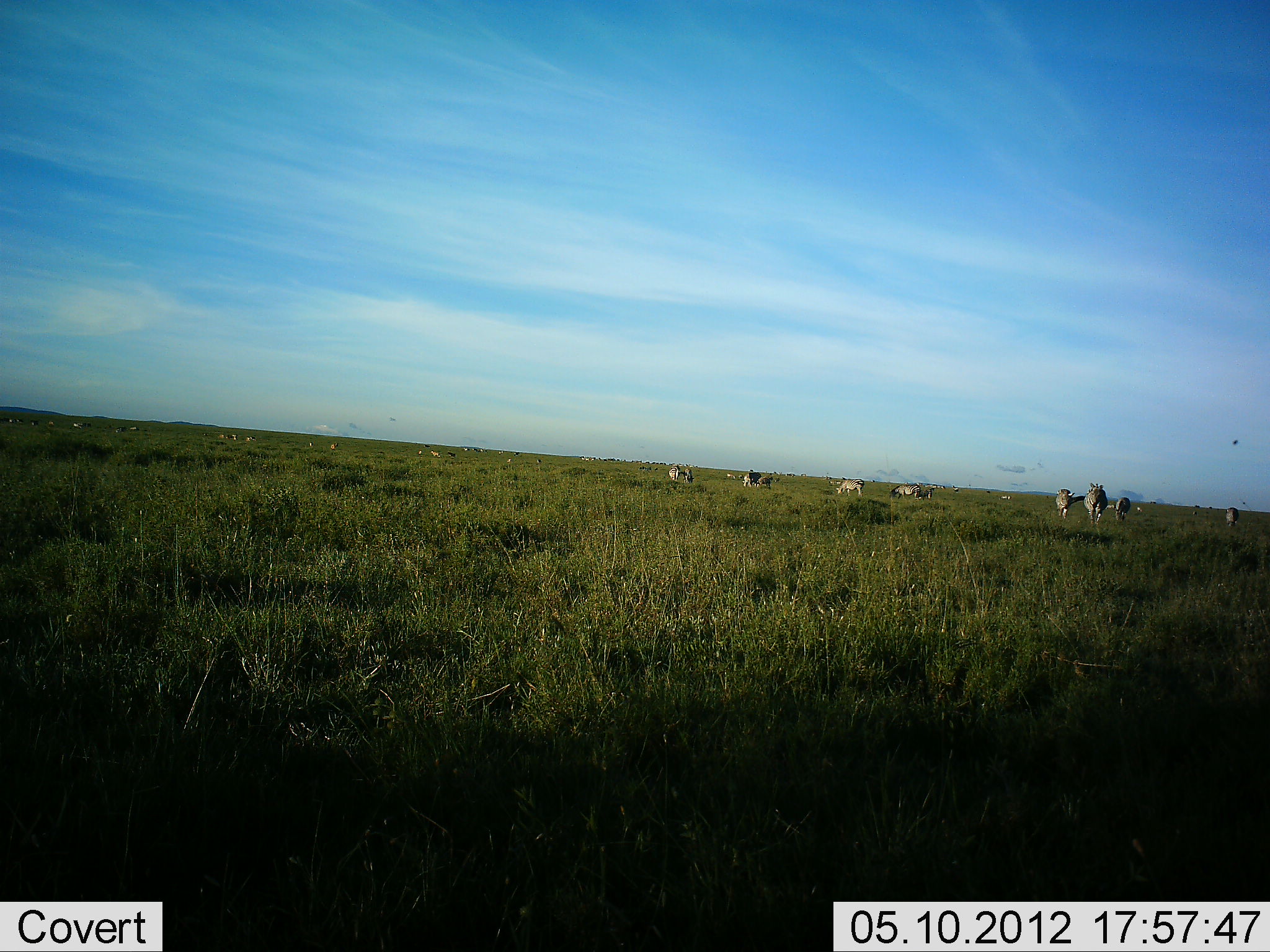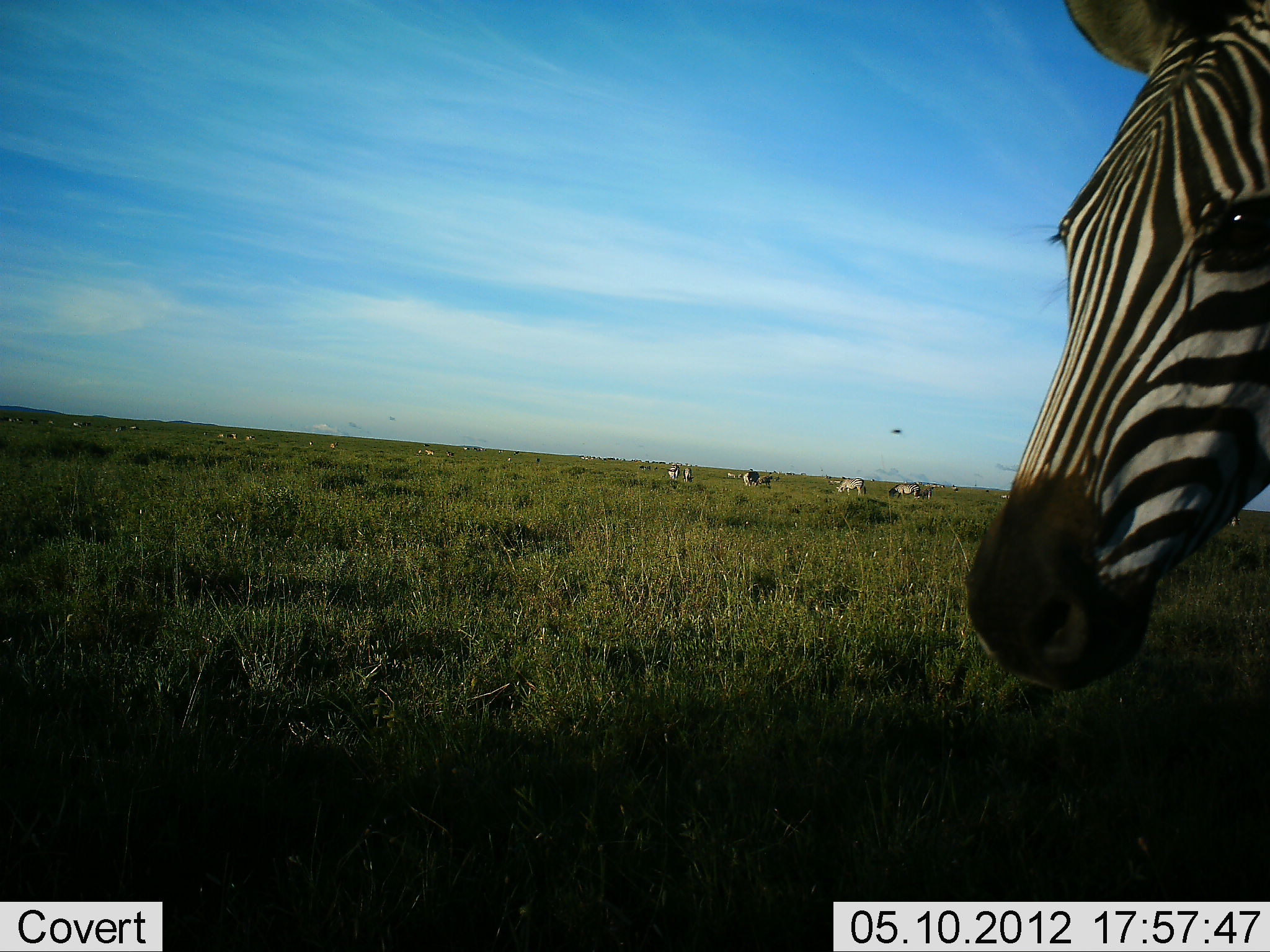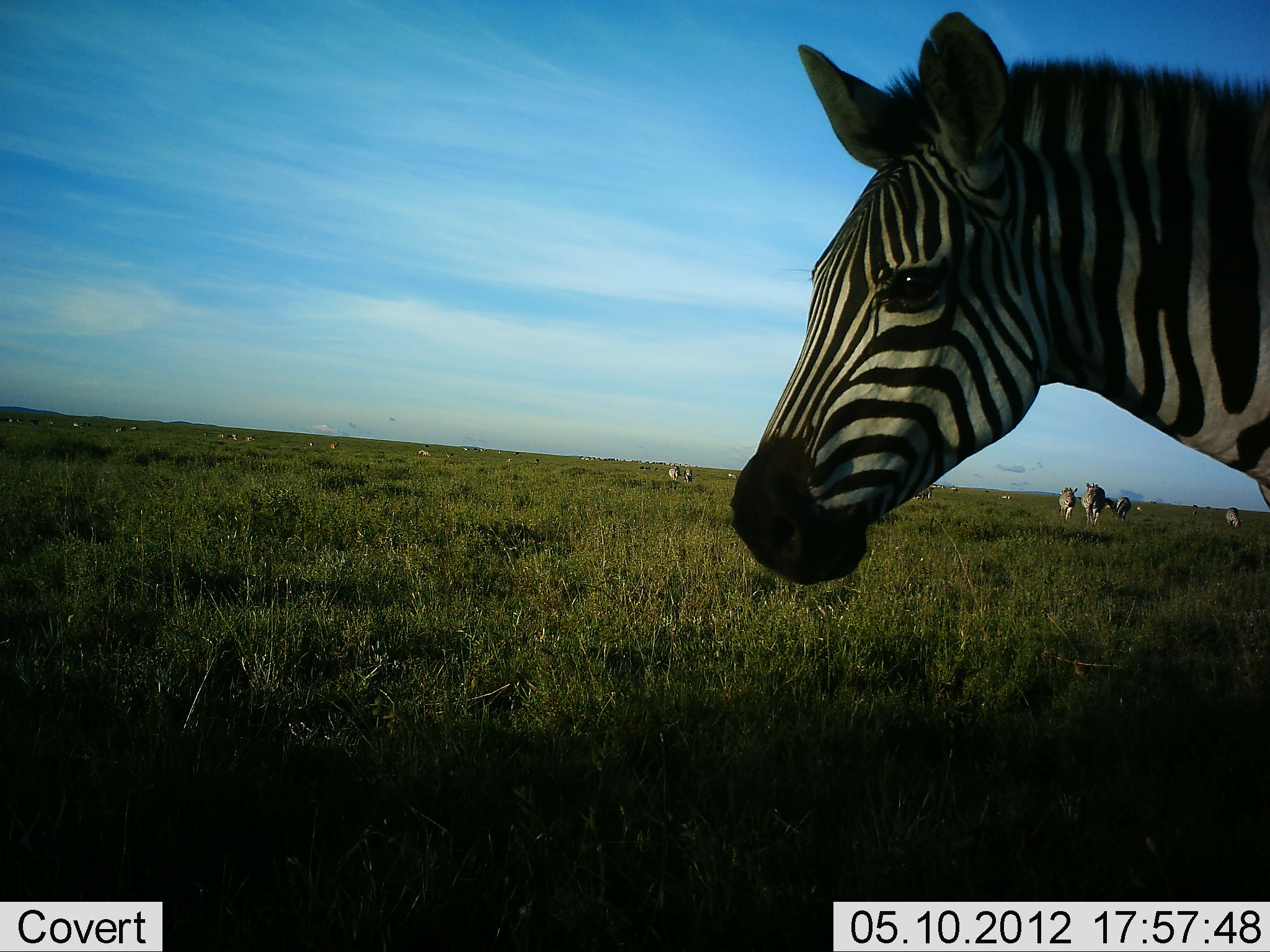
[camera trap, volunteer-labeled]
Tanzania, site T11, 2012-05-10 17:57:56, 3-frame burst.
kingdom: Animalia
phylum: Chordata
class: Mammalia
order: Perissodactyla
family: Equidae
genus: Equus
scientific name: Equus quagga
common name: plains zebra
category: zebra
Zebra (plains zebra) (Equus quagga), count 5. Behavior (volunteer vote fractions): standing 67%, resting 0%, moving 75%, interacting 0%. Young present (vote fraction): 0%. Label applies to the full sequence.